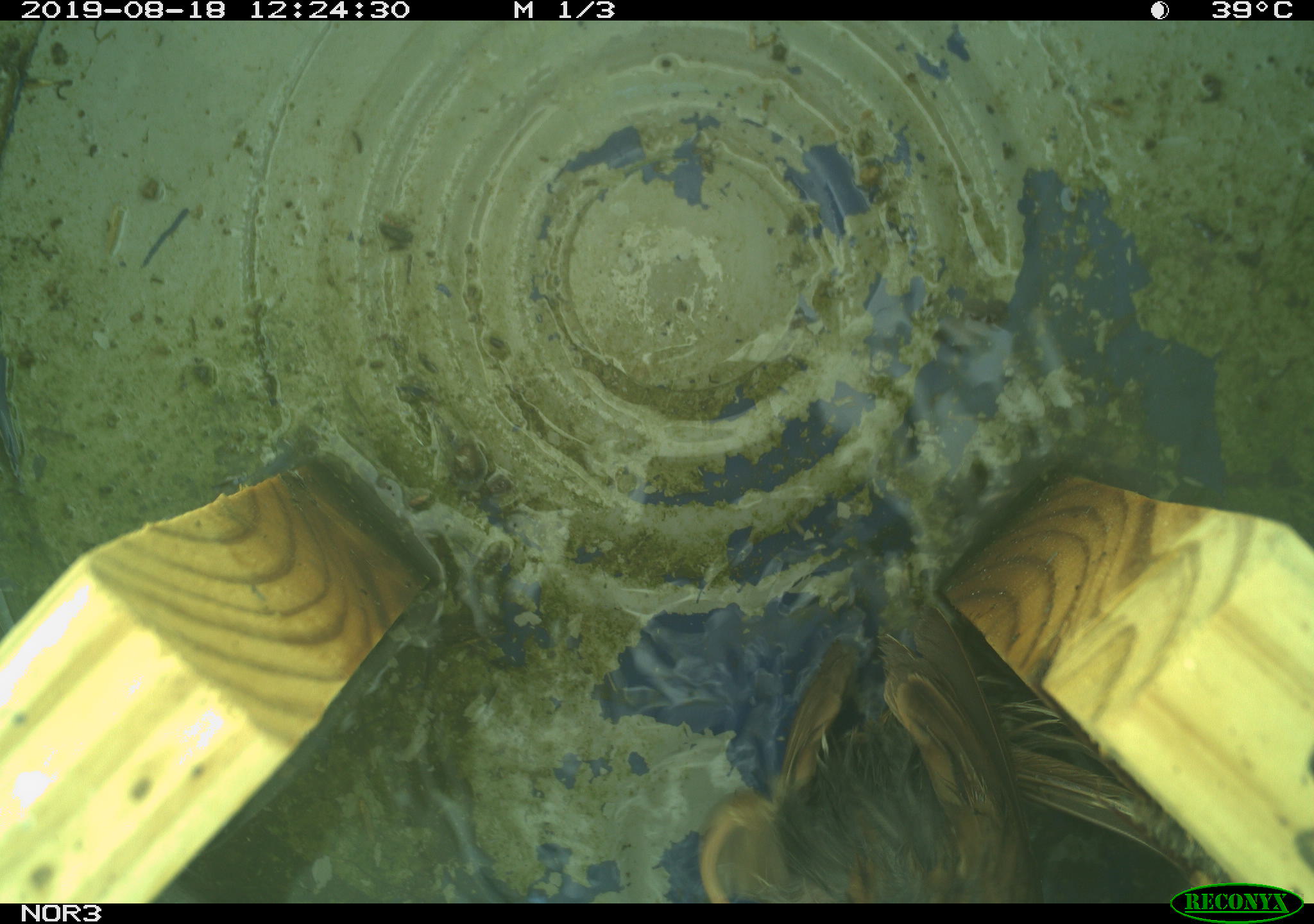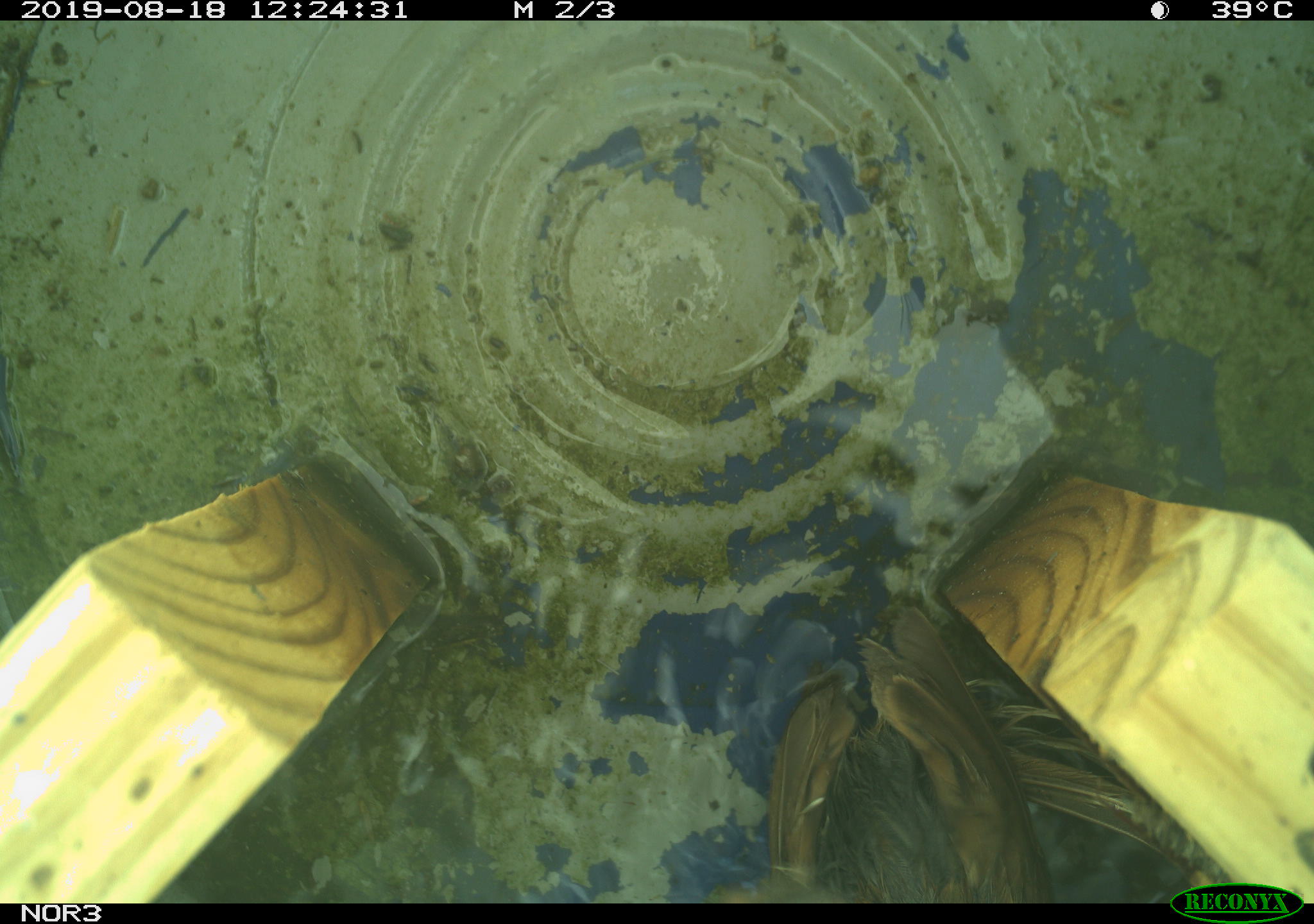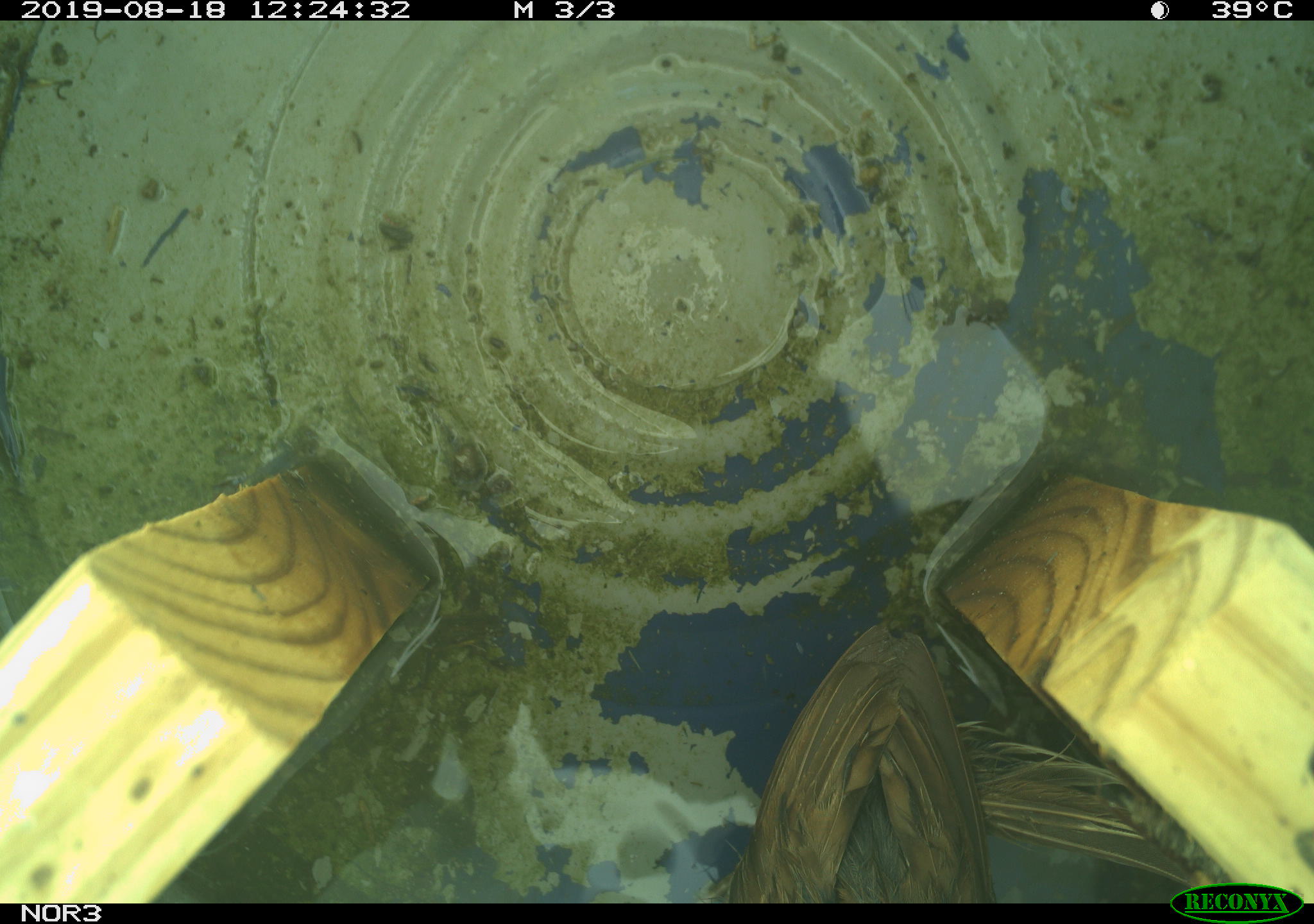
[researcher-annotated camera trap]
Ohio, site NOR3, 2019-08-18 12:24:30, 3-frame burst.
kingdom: Animalia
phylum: Chordata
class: Aves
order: Passeriformes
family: Passerellidae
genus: Melospiza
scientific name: Melospiza melodia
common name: song sparrow